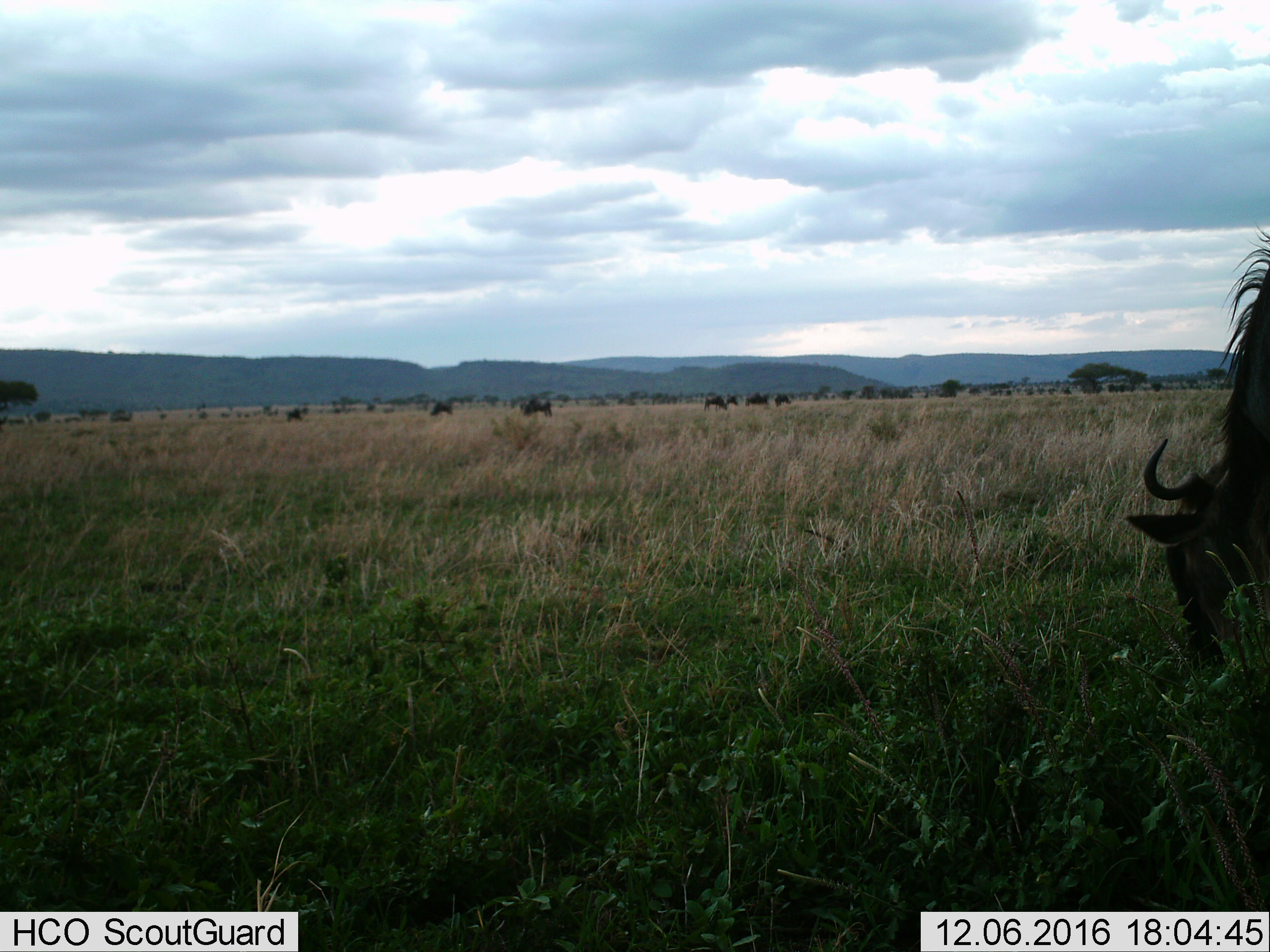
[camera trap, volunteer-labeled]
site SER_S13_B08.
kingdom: Animalia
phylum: Chordata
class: Mammalia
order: Artiodactyla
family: Bovidae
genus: Connochaetes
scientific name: Connochaetes taurinus taurinus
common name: blue wildebeest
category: wildebeestblue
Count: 10.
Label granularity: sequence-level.